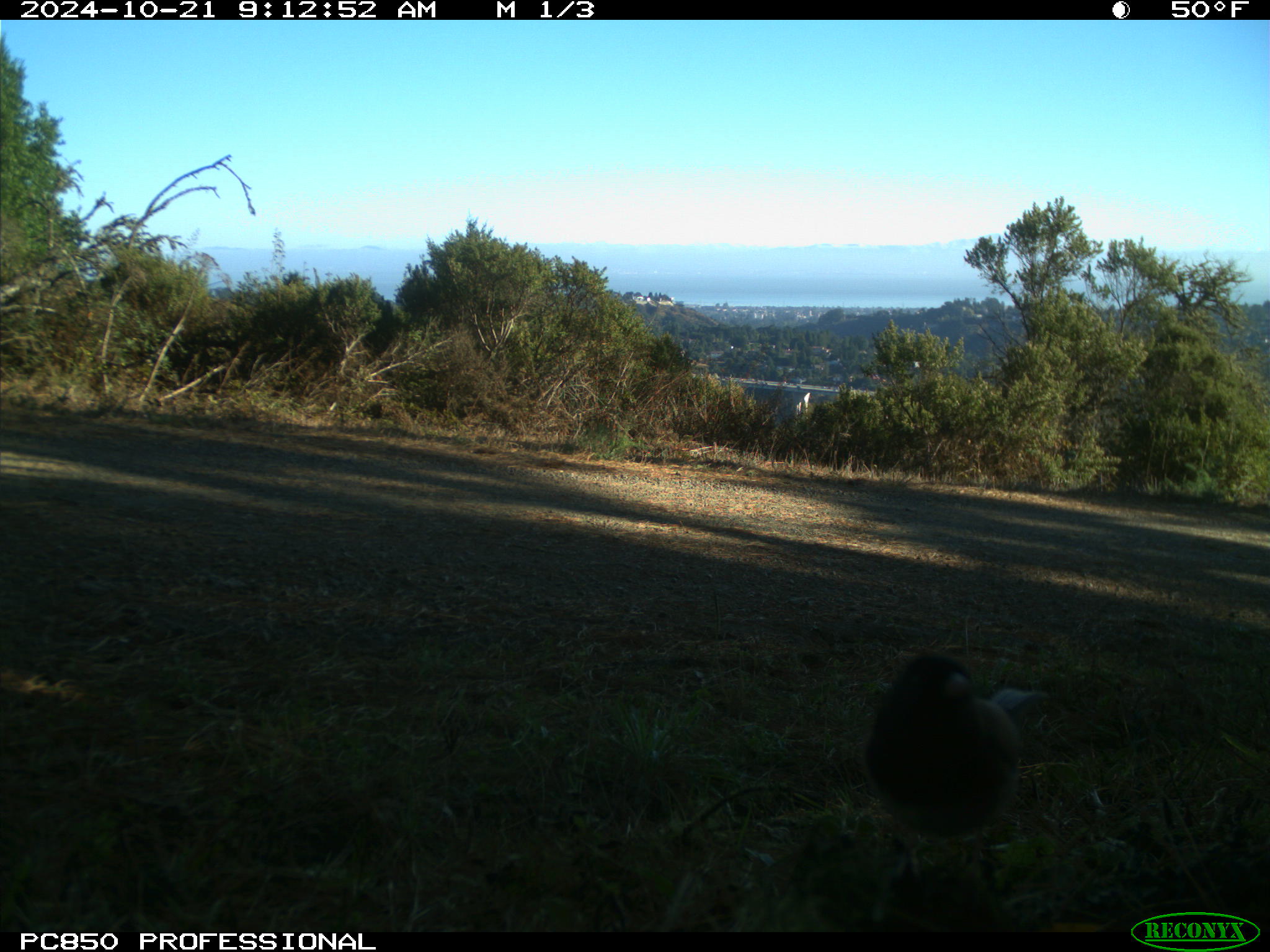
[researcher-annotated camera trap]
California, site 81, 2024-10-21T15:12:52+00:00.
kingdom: Animalia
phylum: Chordata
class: Aves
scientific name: Aves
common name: bird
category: unknown bird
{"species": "unknown bird (bird) (Aves)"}